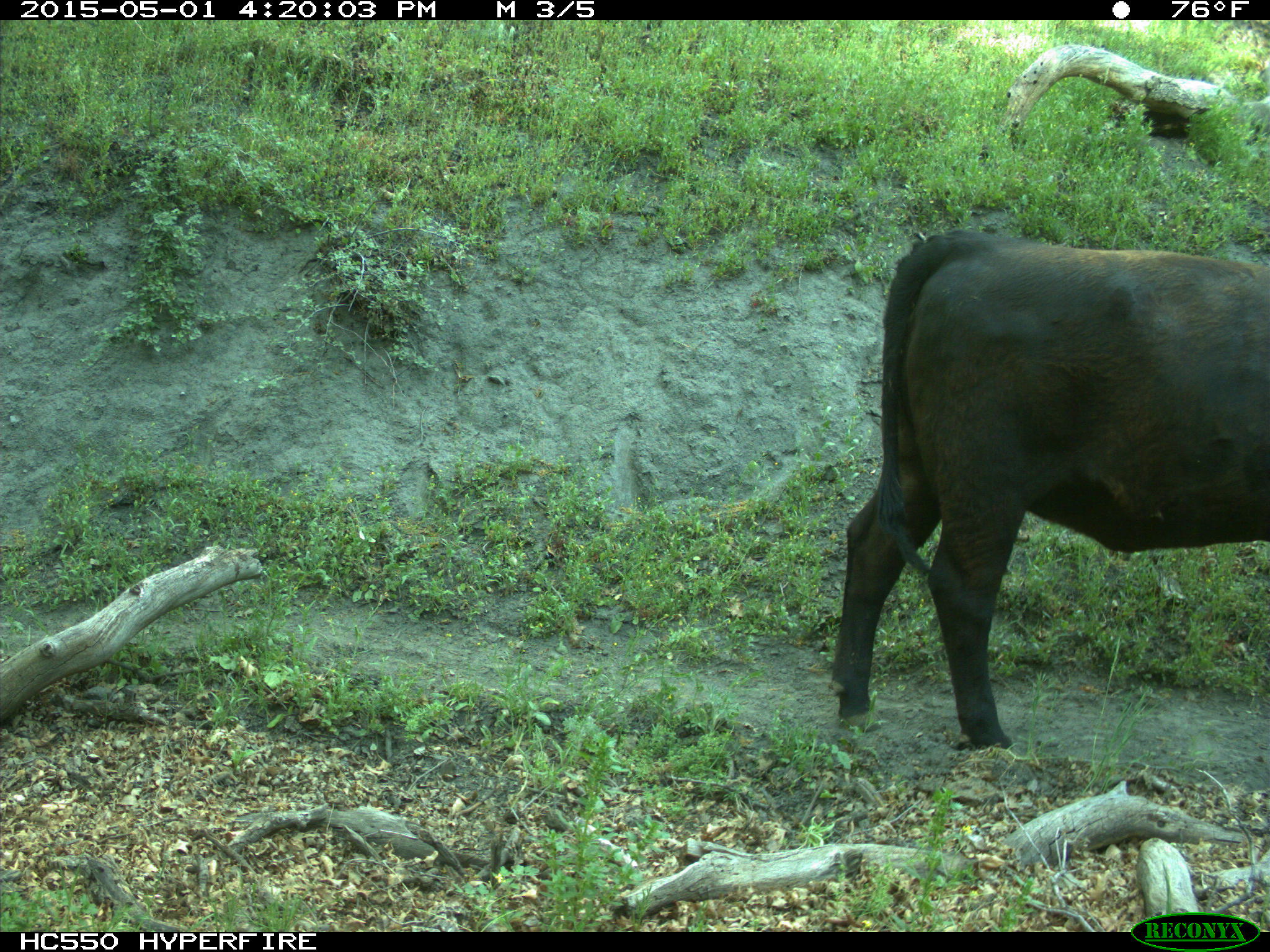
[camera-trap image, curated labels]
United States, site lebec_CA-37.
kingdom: Animalia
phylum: Chordata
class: Mammalia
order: Artiodactyla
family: Bovidae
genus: Bos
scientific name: Bos taurus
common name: domestic cow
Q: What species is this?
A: Bos taurus (domestic cow).